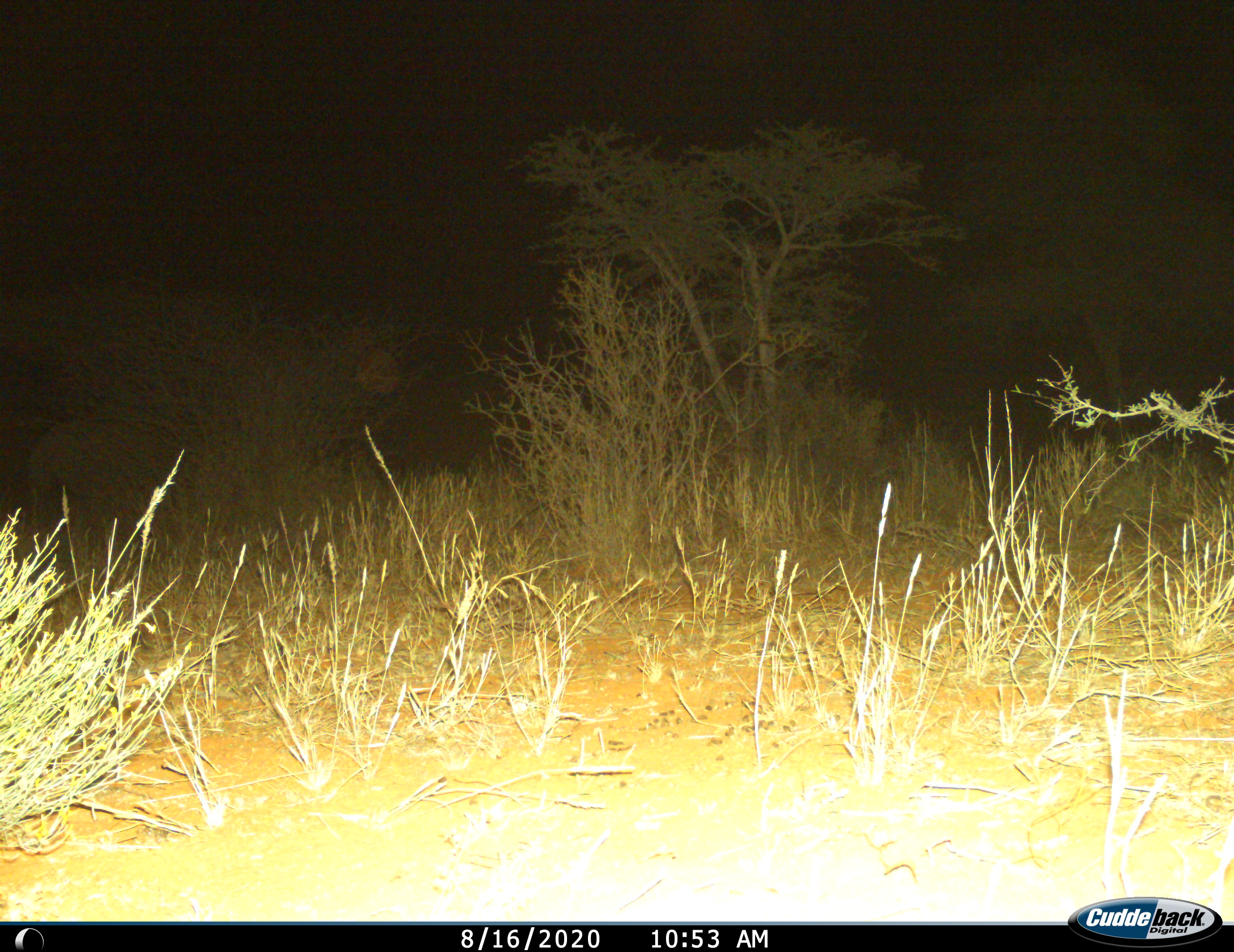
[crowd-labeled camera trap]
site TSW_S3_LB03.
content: unidentified animal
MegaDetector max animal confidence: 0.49